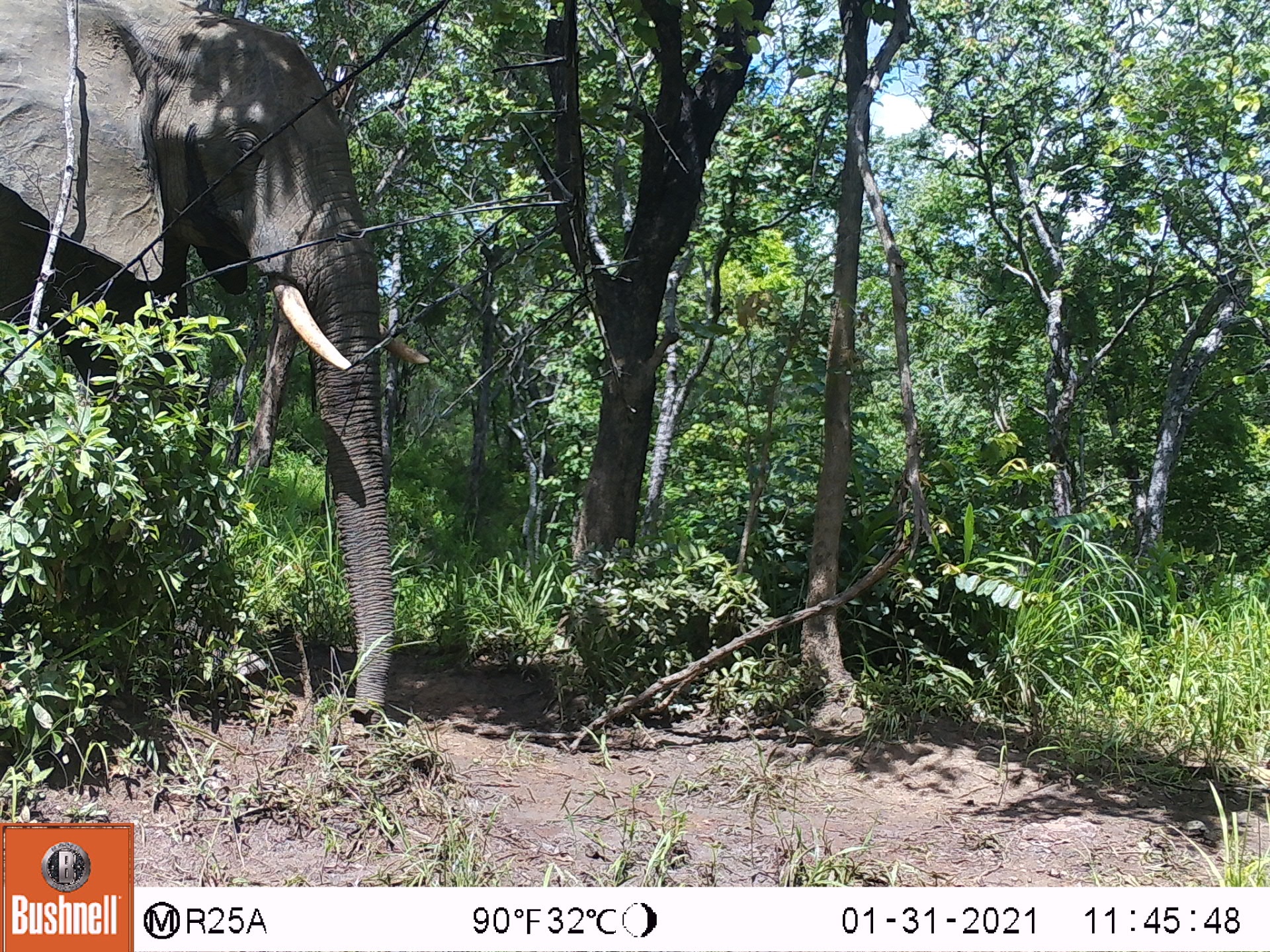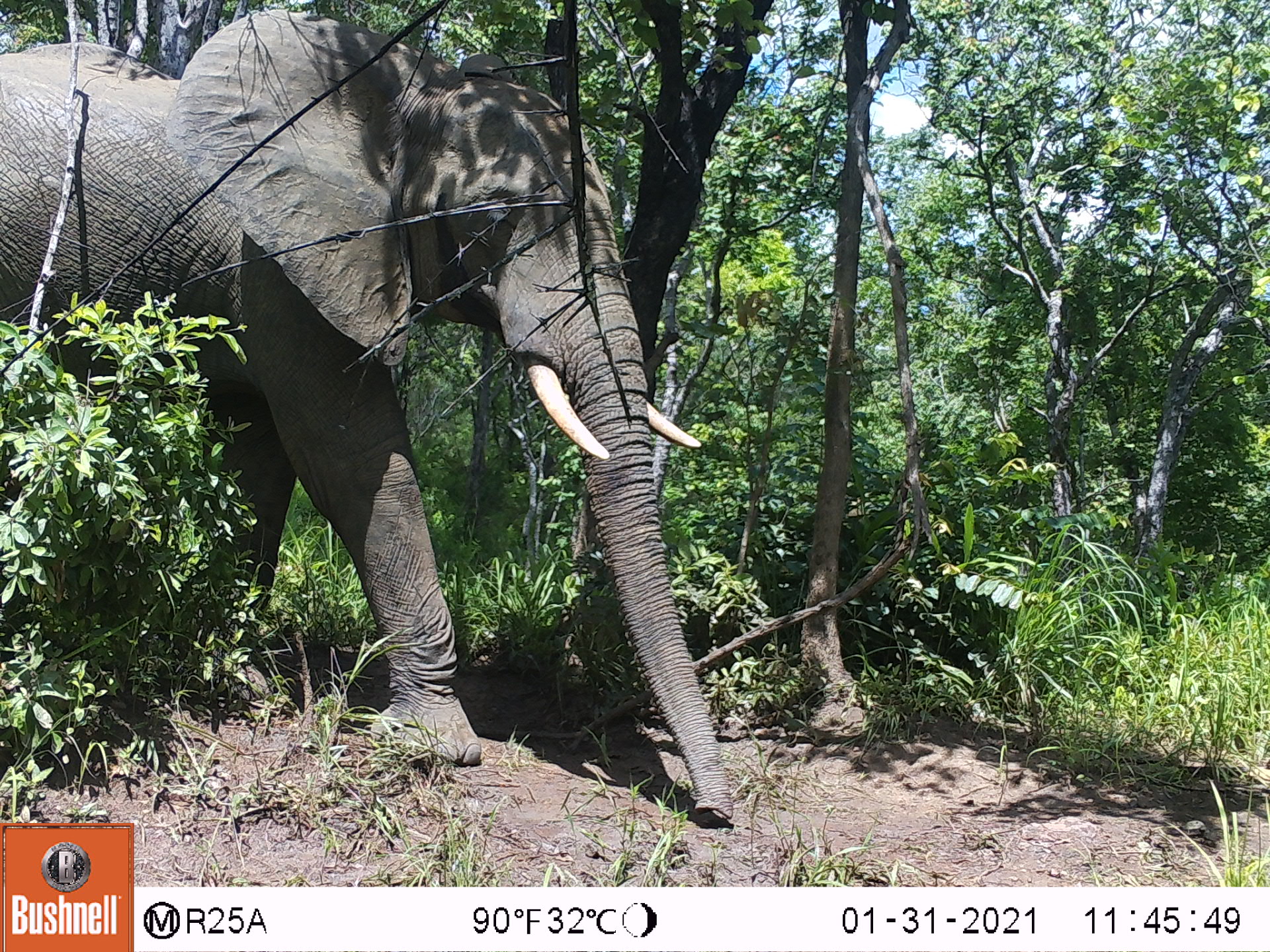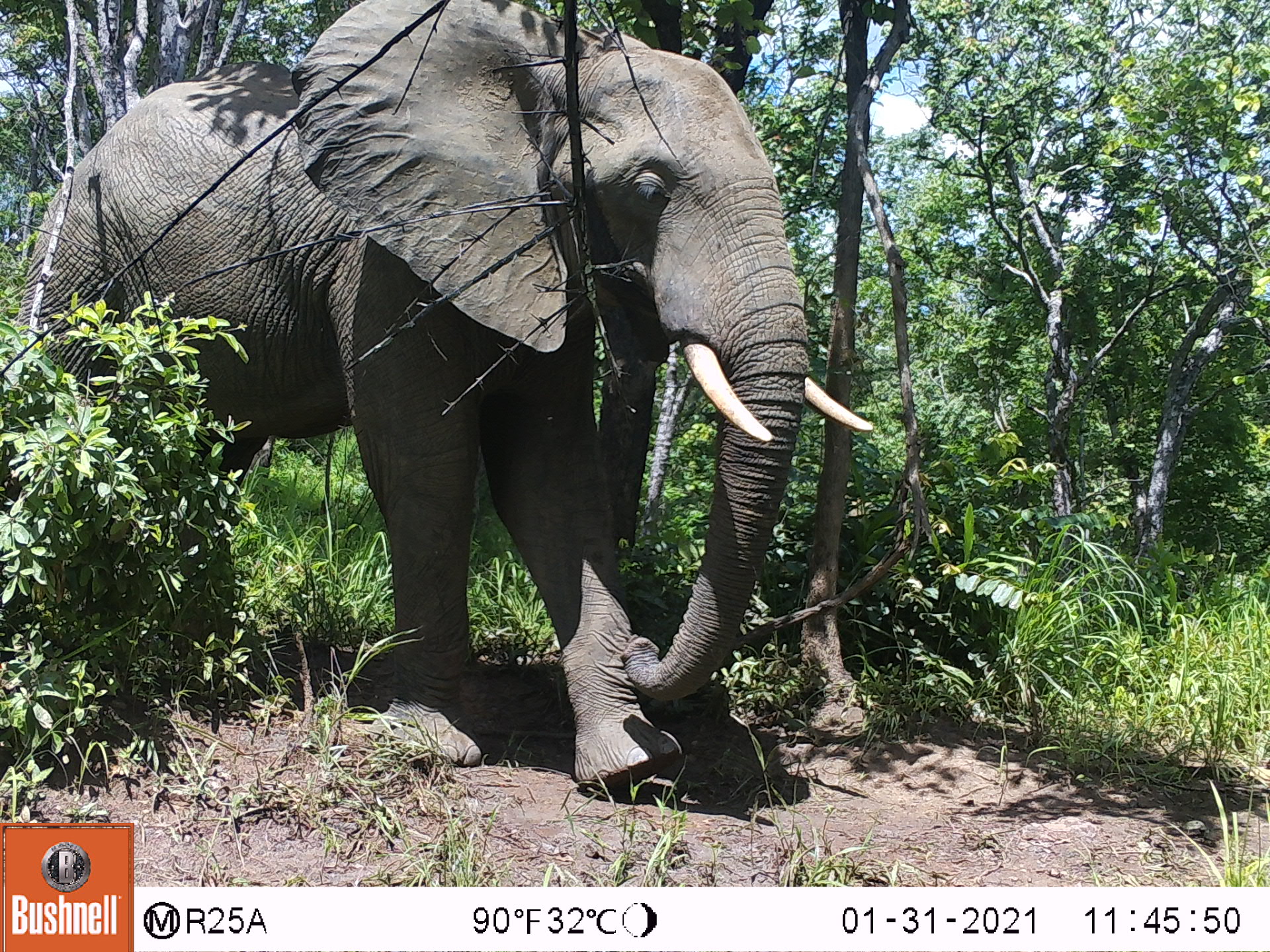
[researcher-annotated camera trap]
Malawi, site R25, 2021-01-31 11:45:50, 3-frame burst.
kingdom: Animalia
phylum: Chordata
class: Mammalia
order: Proboscidea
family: Elephantidae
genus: Loxodonta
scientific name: Loxodonta africana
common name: african savanna elephant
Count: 1.